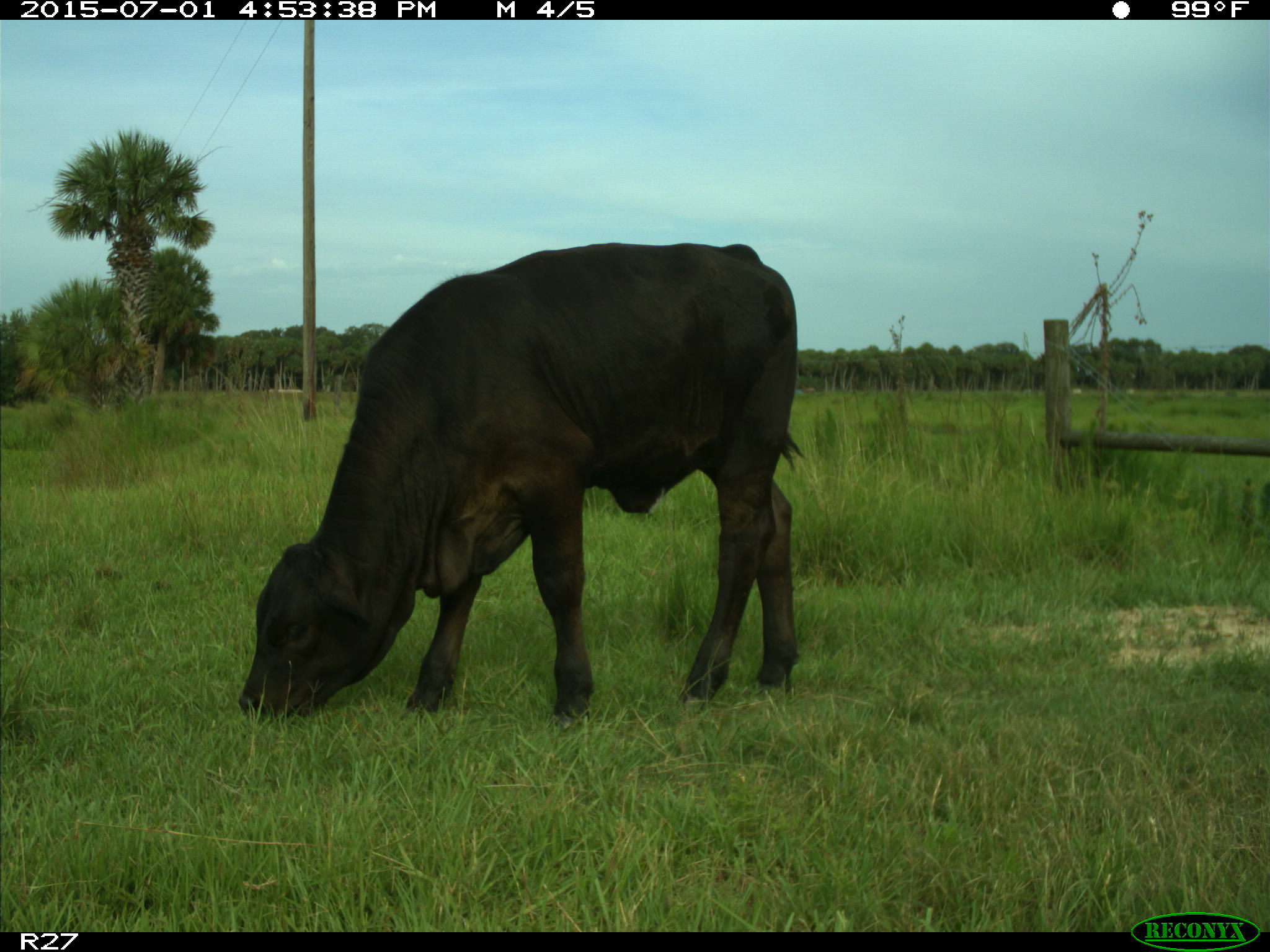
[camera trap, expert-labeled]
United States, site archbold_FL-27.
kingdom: Animalia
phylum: Chordata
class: Mammalia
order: Artiodactyla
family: Bovidae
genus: Bos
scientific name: Bos taurus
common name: domestic cow